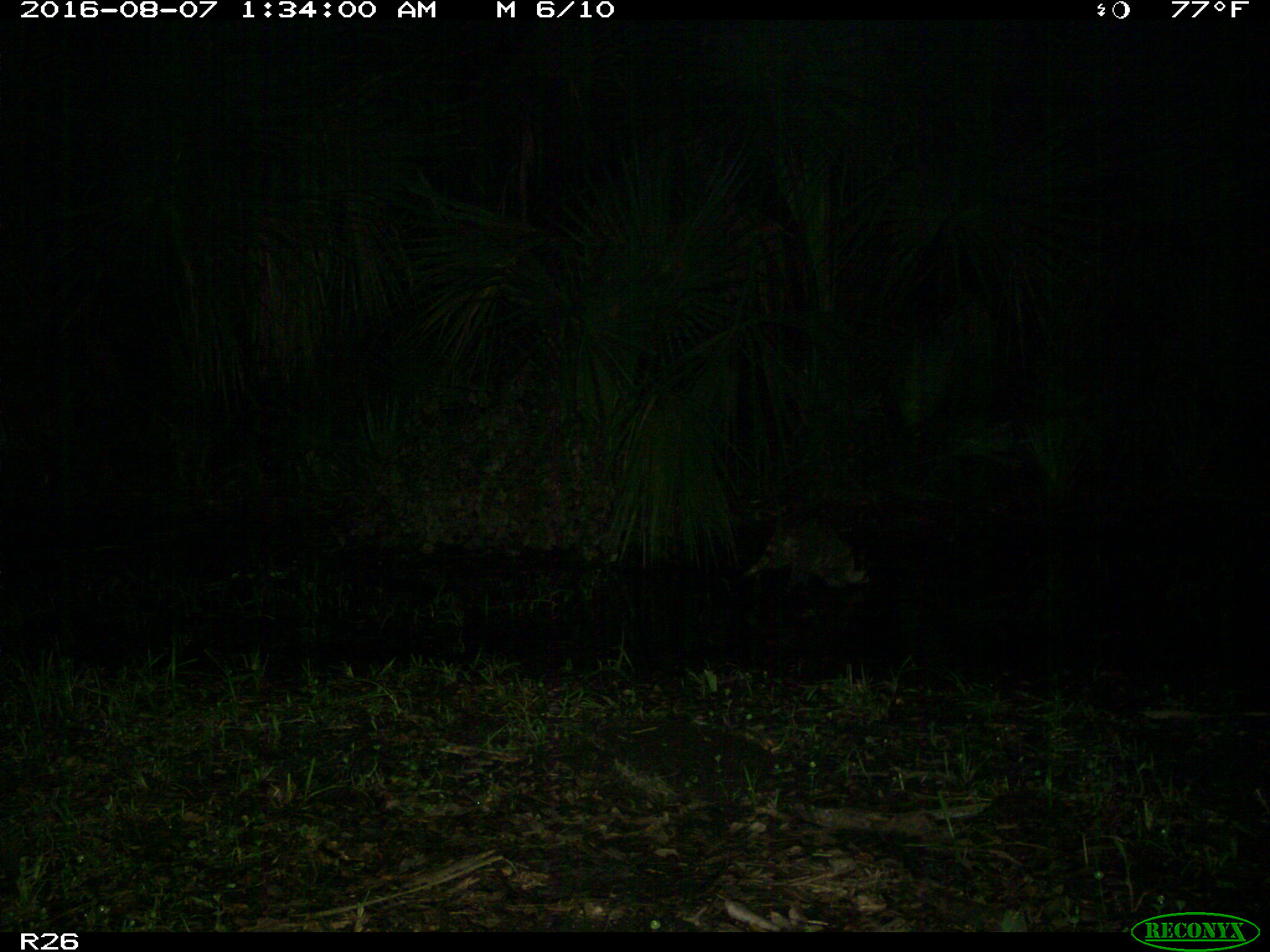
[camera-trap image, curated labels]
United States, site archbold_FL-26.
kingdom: Animalia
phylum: Chordata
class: Mammalia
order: Carnivora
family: Procyonidae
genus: Procyon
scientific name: Procyon lotor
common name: common raccoon